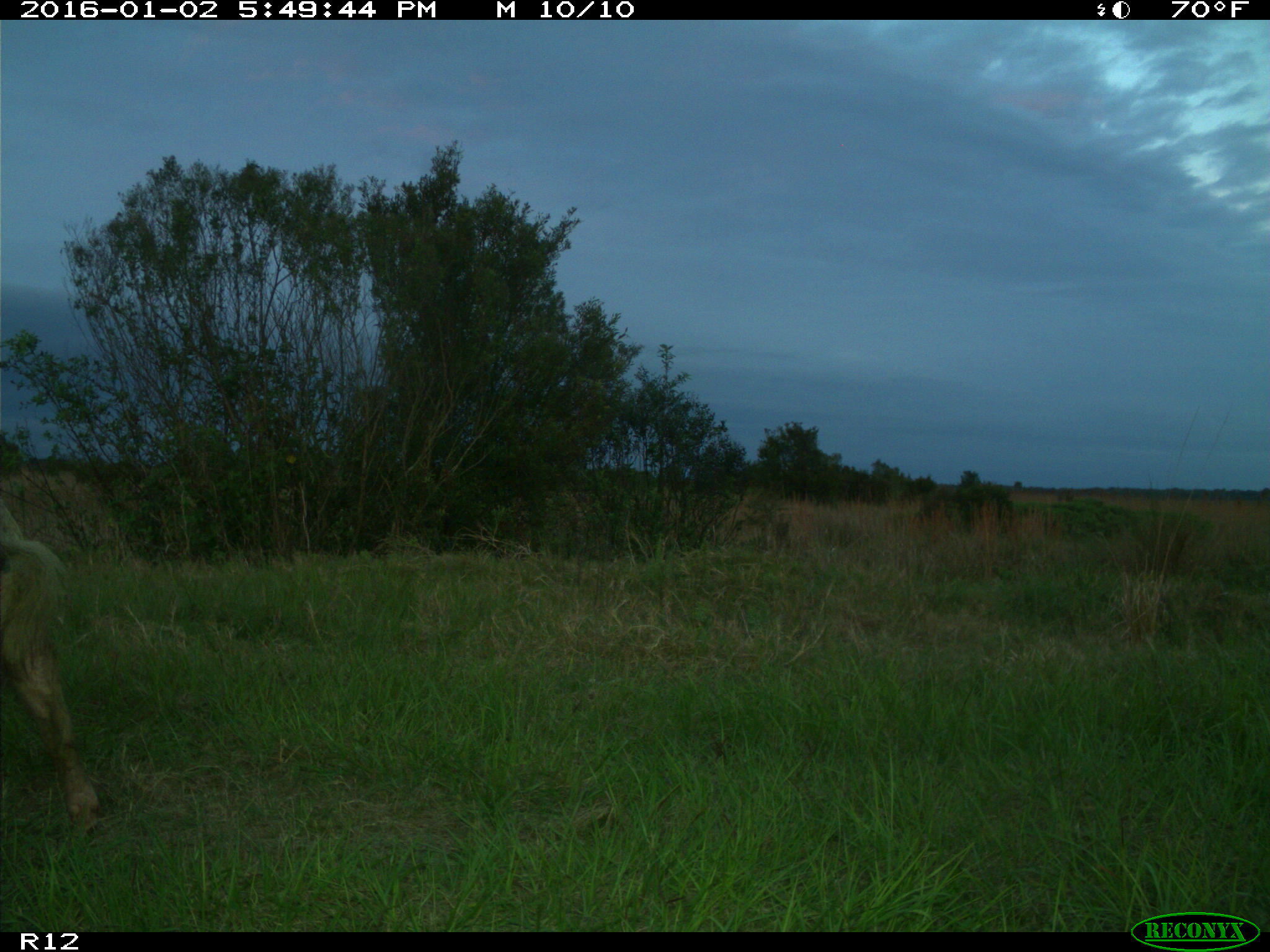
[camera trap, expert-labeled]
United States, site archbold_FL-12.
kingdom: Animalia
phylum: Chordata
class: Mammalia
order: Artiodactyla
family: Suidae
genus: Sus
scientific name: Sus scrofa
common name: wild boar